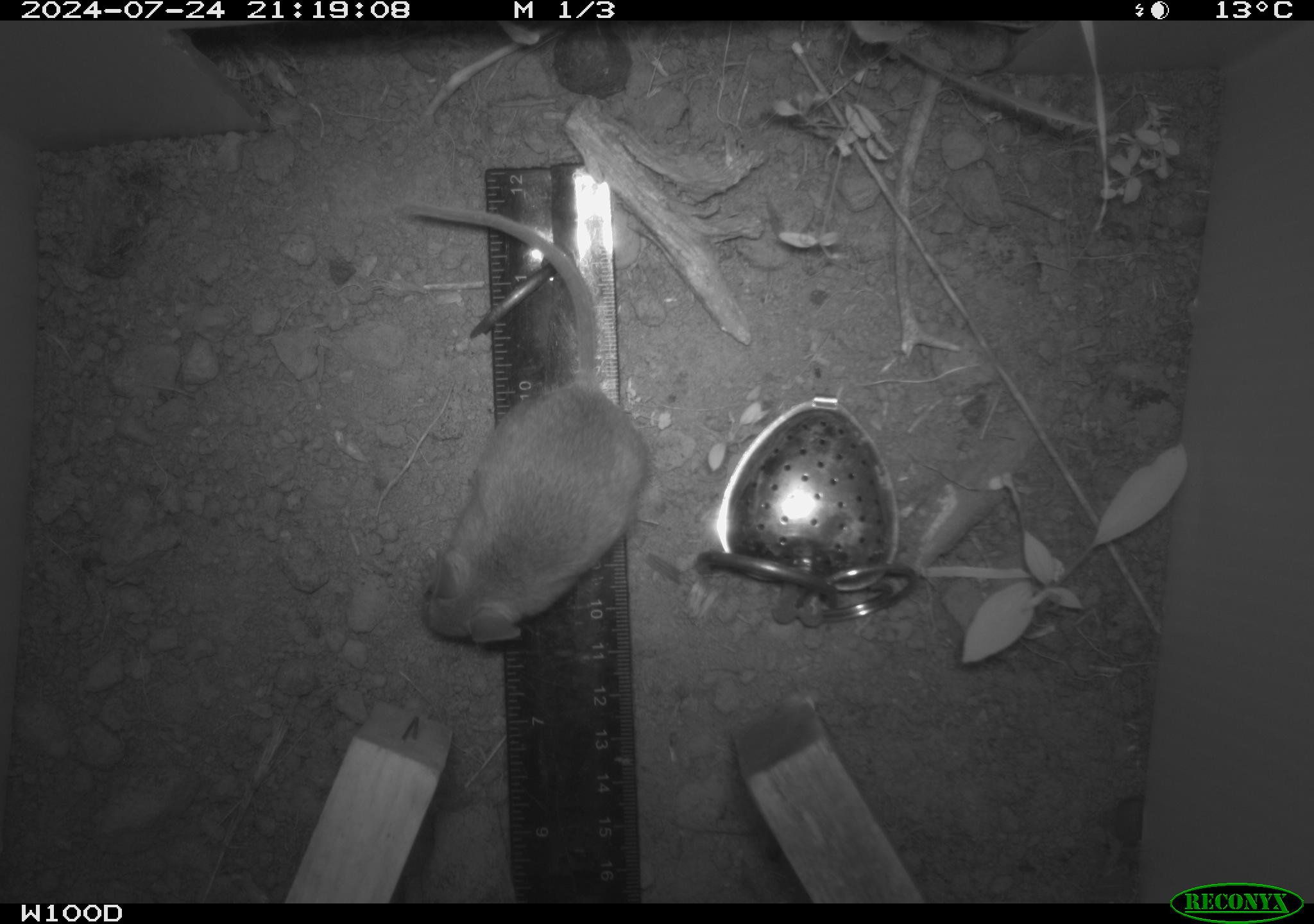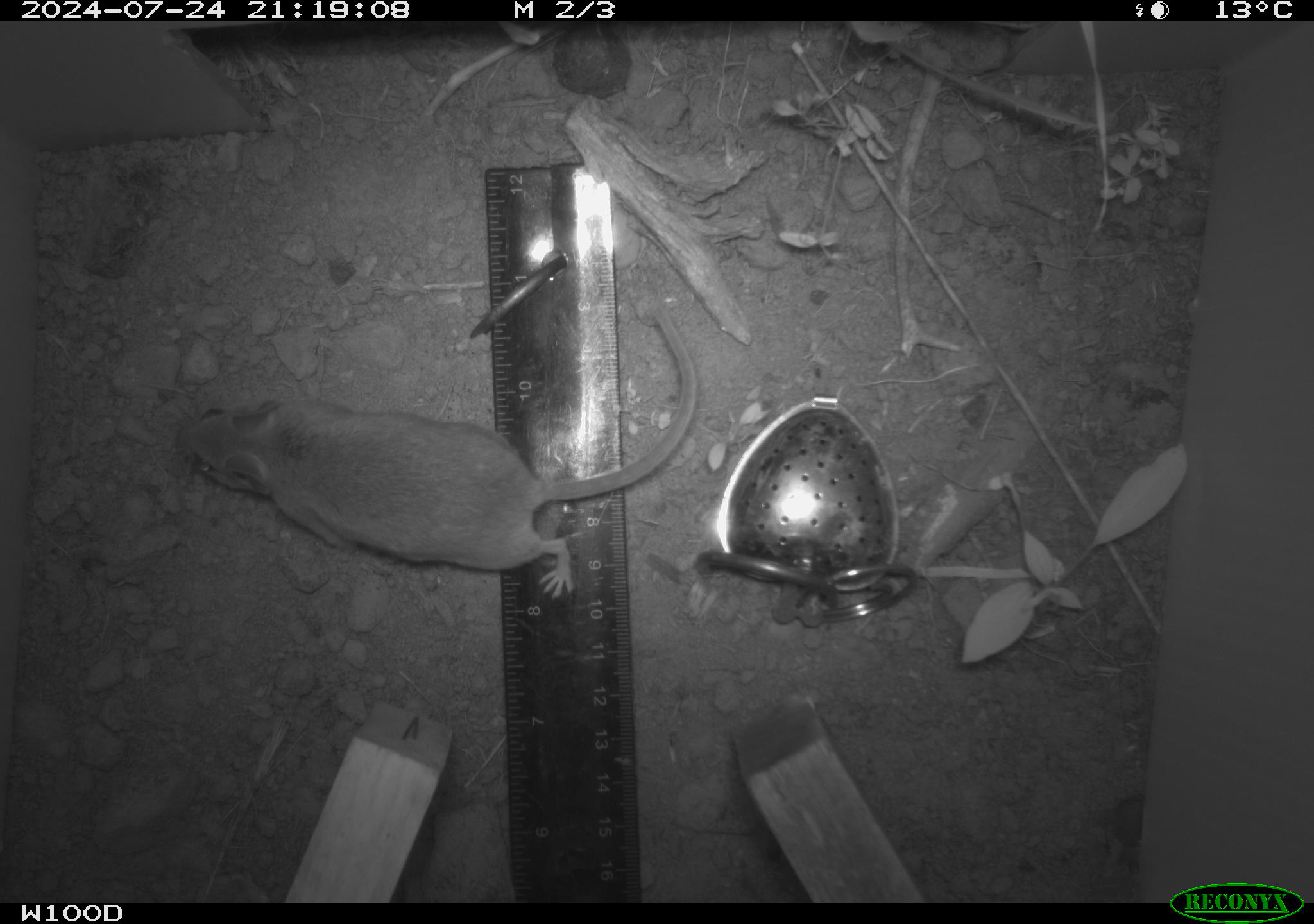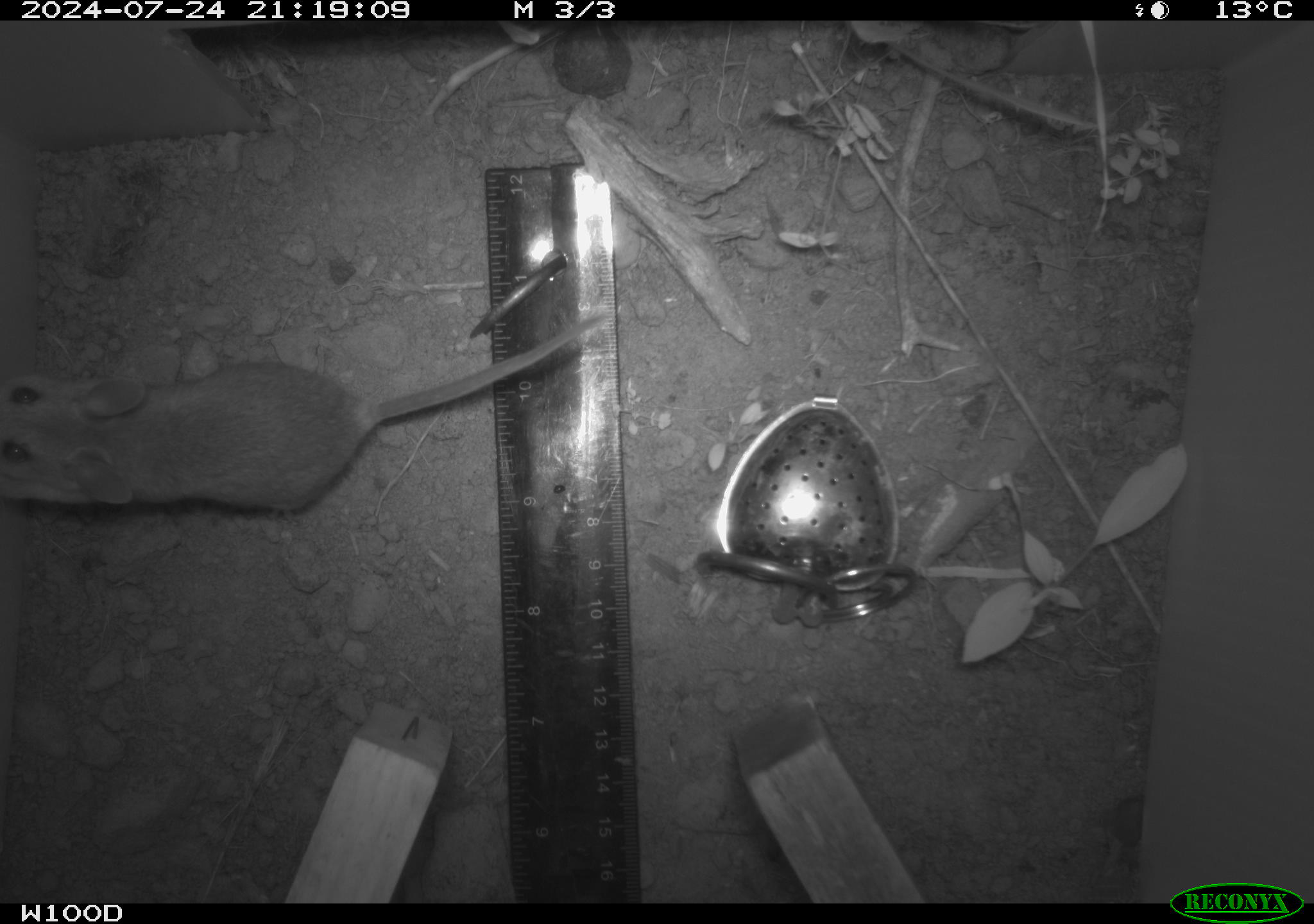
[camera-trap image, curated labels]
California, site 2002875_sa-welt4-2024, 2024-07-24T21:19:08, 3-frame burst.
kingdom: Animalia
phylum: Chordata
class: Mammalia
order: Rodentia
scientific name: Rodentia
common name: mouse species